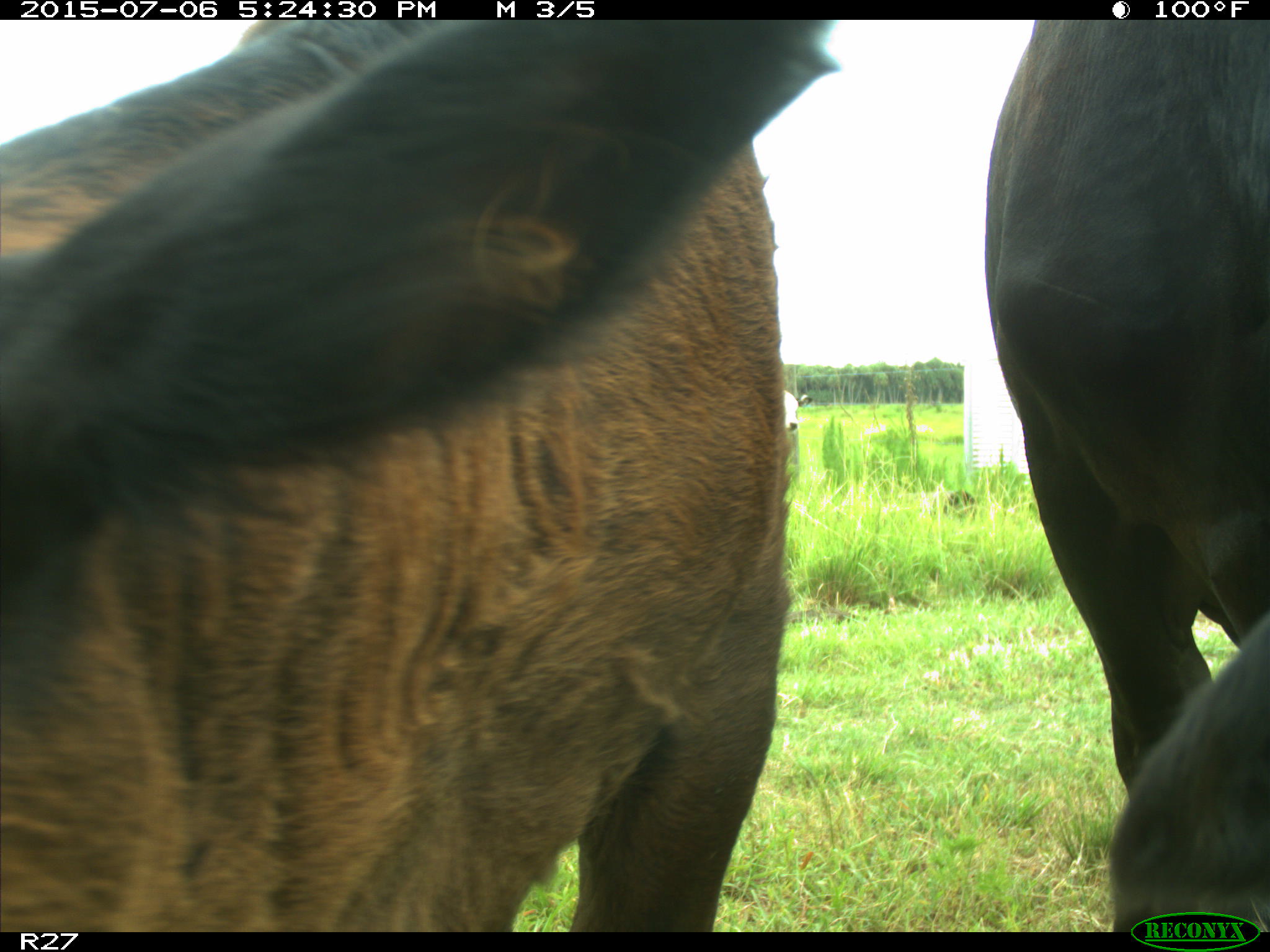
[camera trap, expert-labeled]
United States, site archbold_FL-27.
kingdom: Animalia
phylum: Chordata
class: Mammalia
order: Artiodactyla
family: Bovidae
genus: Bos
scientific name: Bos taurus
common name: domestic cow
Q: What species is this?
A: Bos taurus (domestic cow).